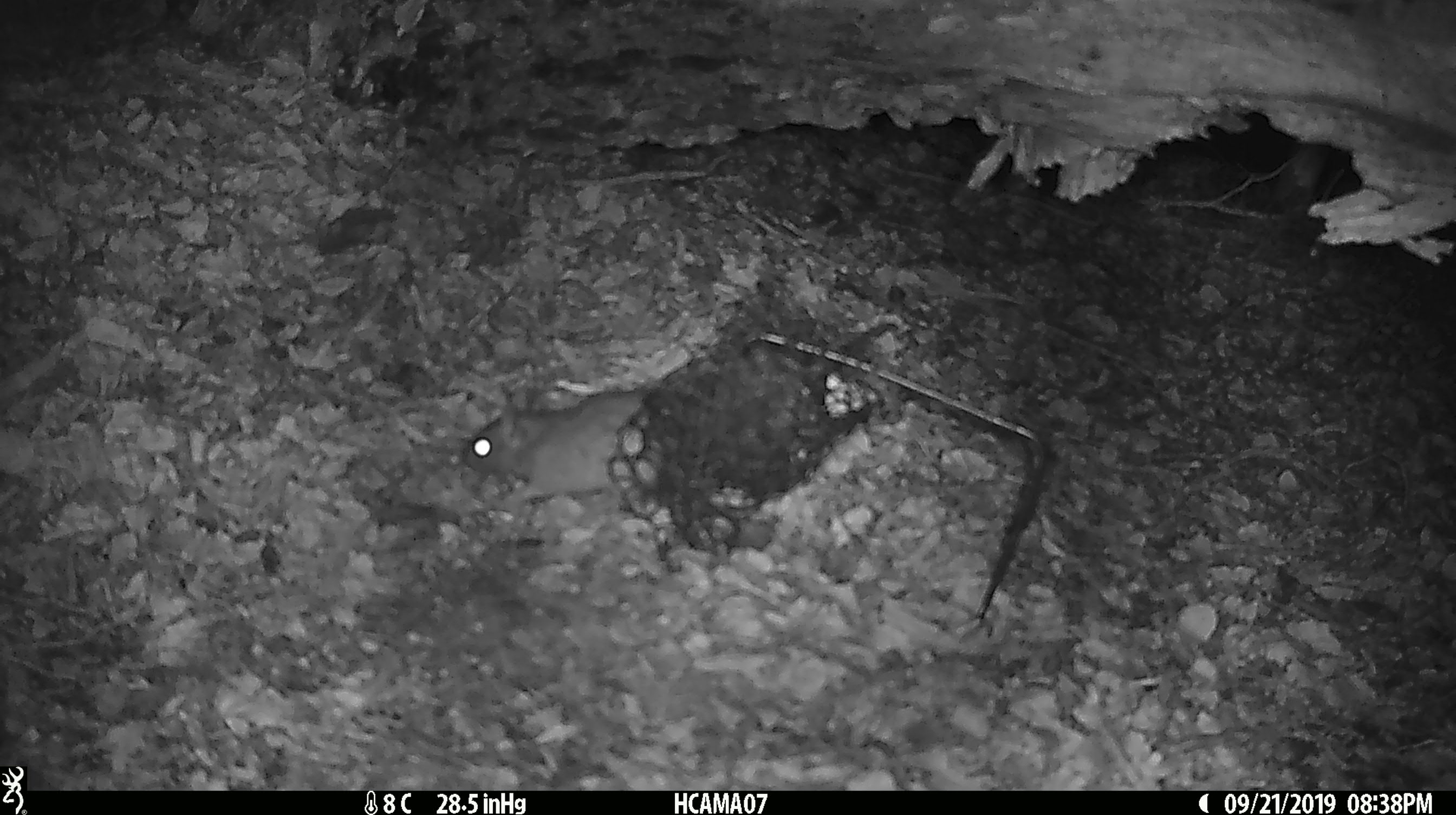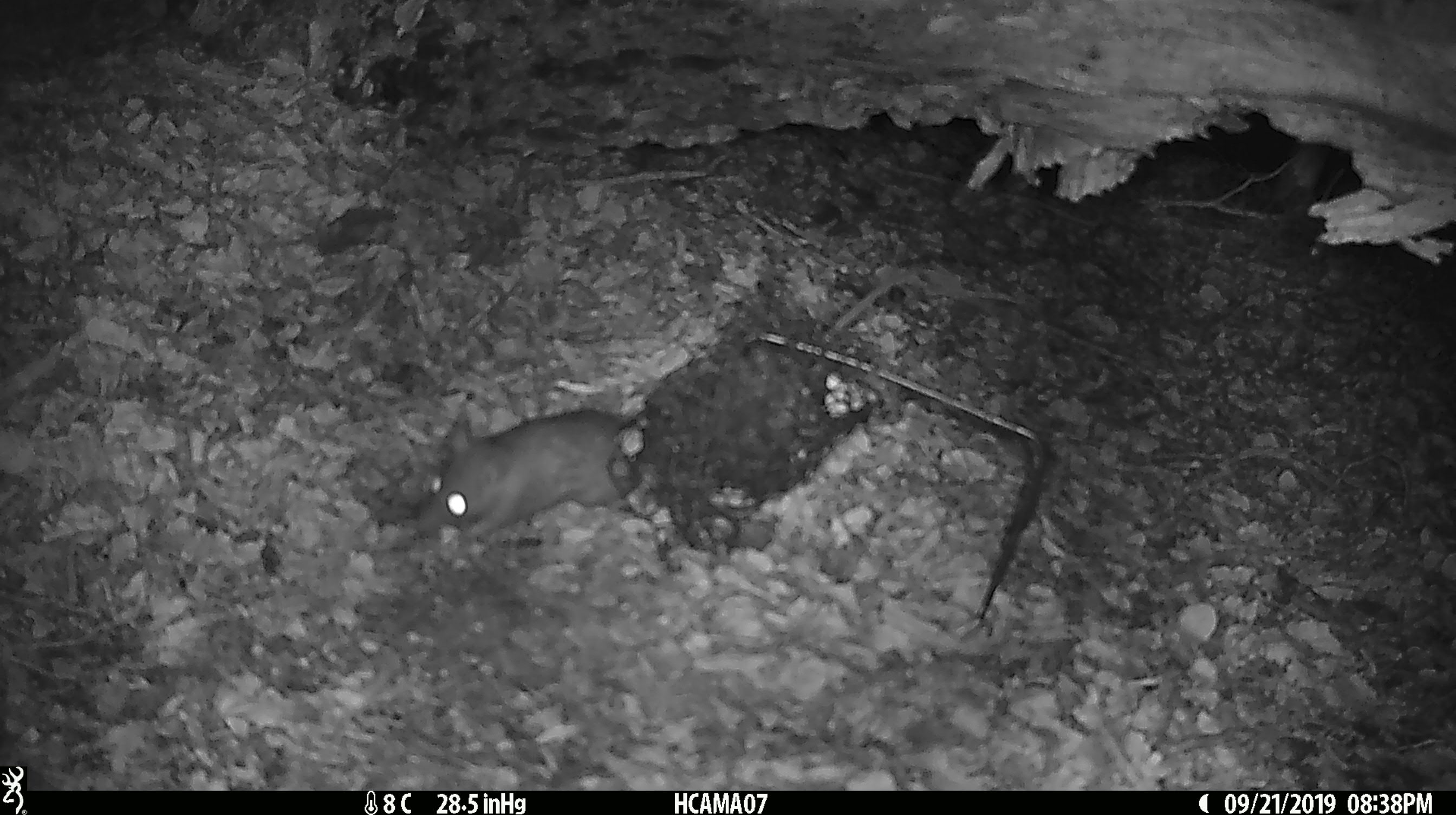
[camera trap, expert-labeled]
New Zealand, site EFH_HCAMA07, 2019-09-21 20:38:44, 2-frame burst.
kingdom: Animalia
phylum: Chordata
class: Mammalia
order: Rodentia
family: Muridae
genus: Rattus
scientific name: Rattus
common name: rat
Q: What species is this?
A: Rat (Rattus).